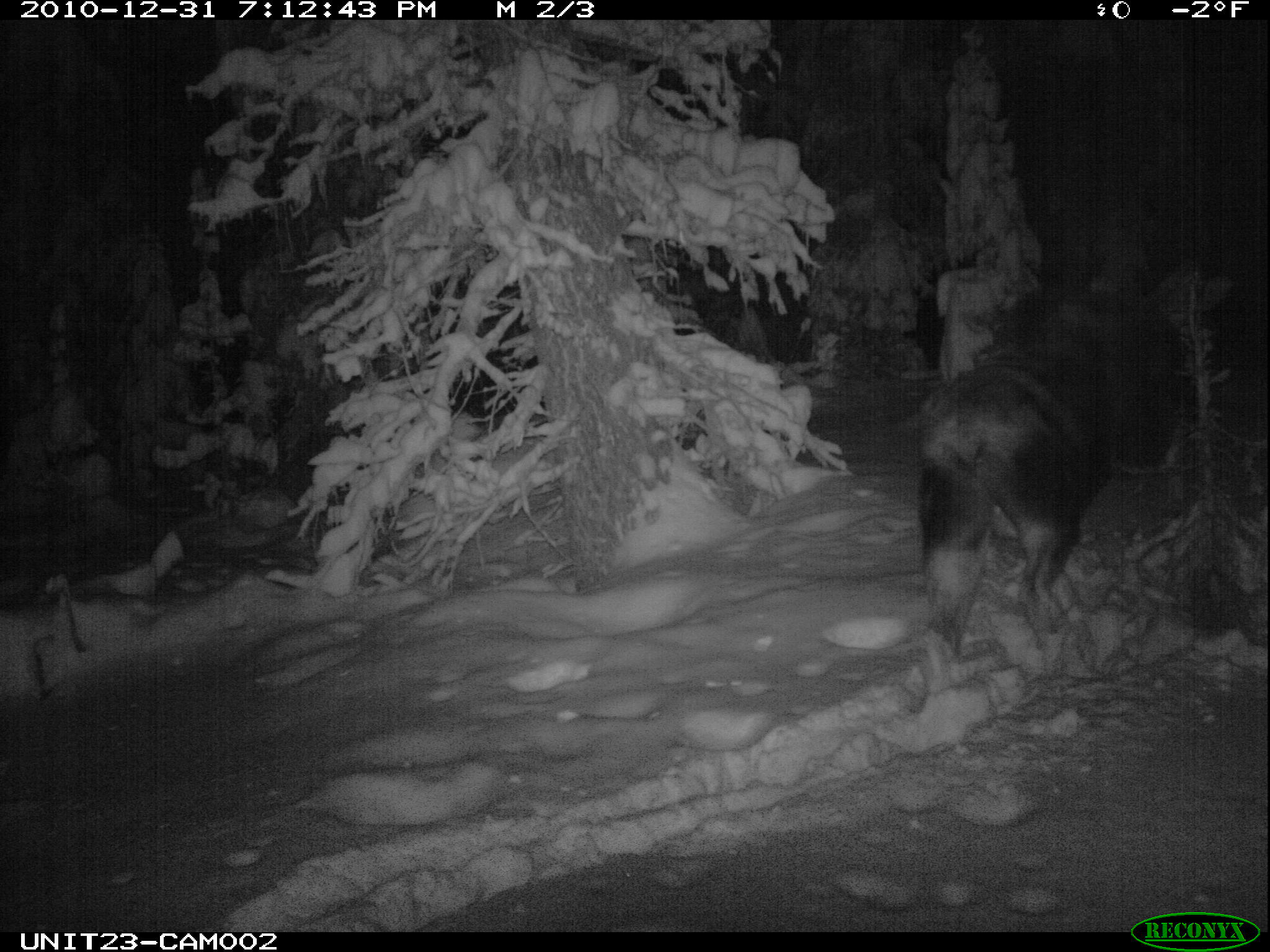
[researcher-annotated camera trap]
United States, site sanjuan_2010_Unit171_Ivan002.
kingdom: Animalia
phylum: Chordata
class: Mammalia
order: Artiodactyla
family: Cervidae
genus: Alces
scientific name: Alces alces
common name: moose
Alces alces (moose).